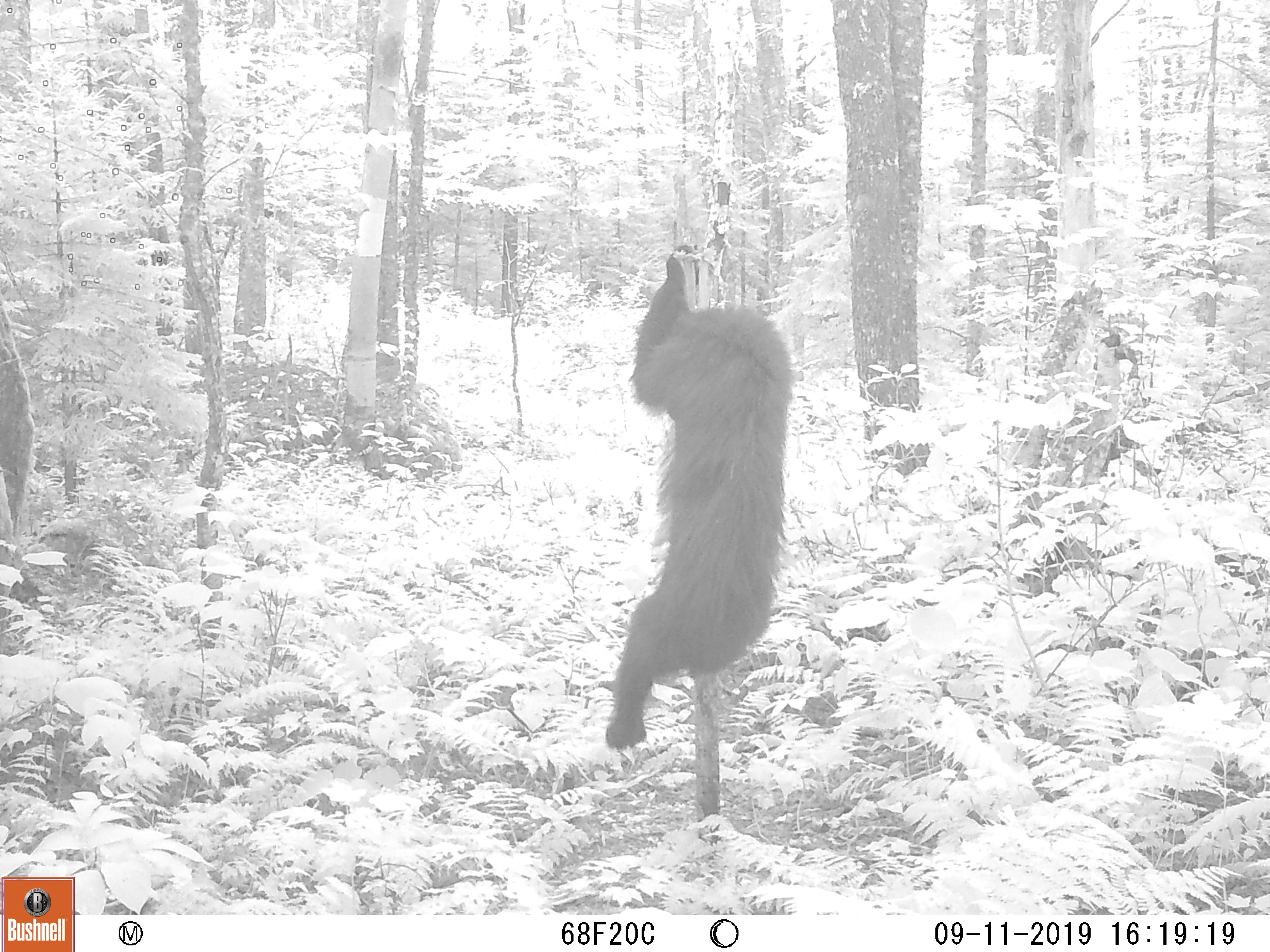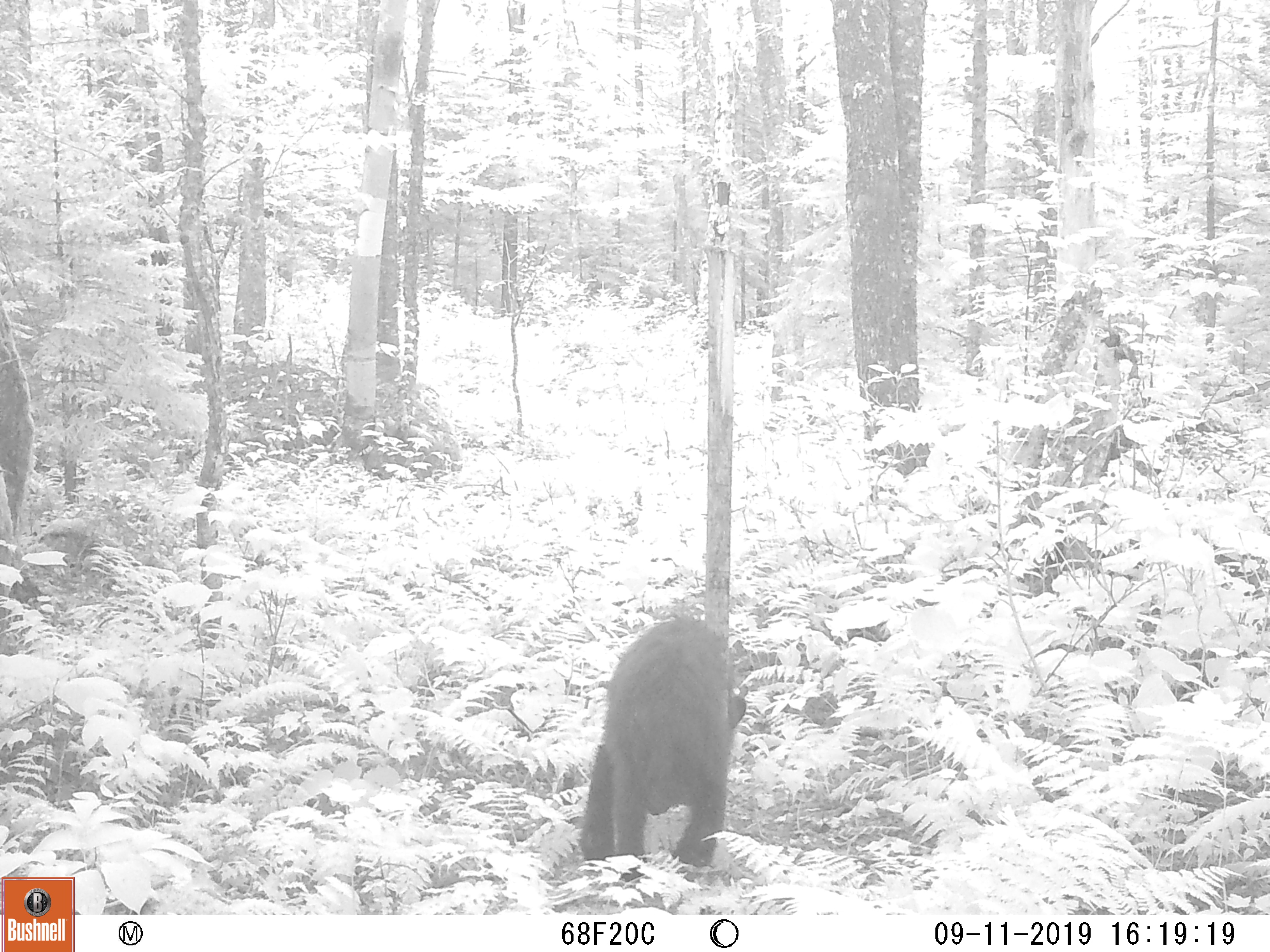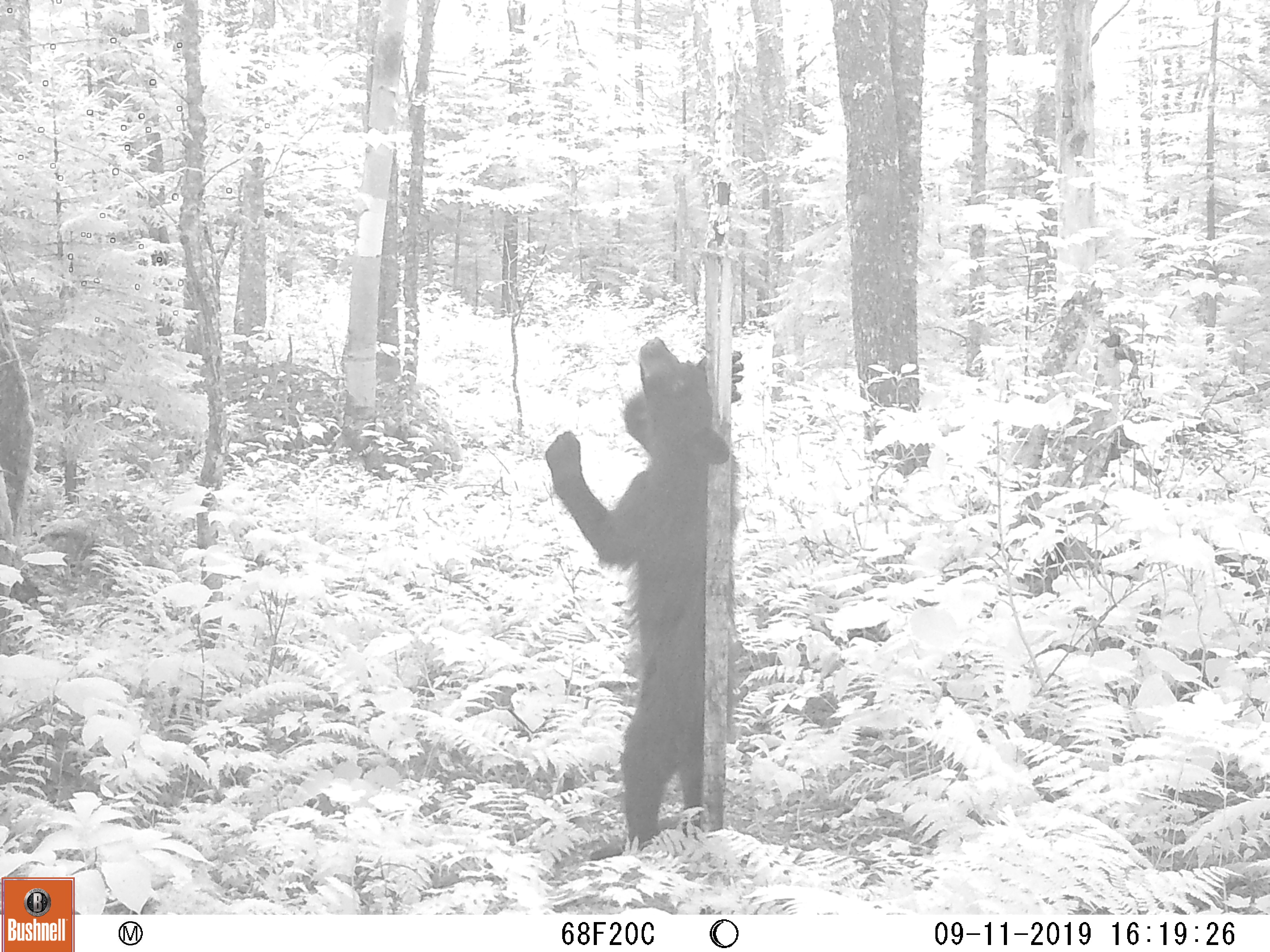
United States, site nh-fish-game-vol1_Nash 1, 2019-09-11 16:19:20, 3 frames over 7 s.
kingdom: Animalia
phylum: Chordata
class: Mammalia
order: Carnivora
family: Ursidae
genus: Ursus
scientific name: Ursus americanus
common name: black bear